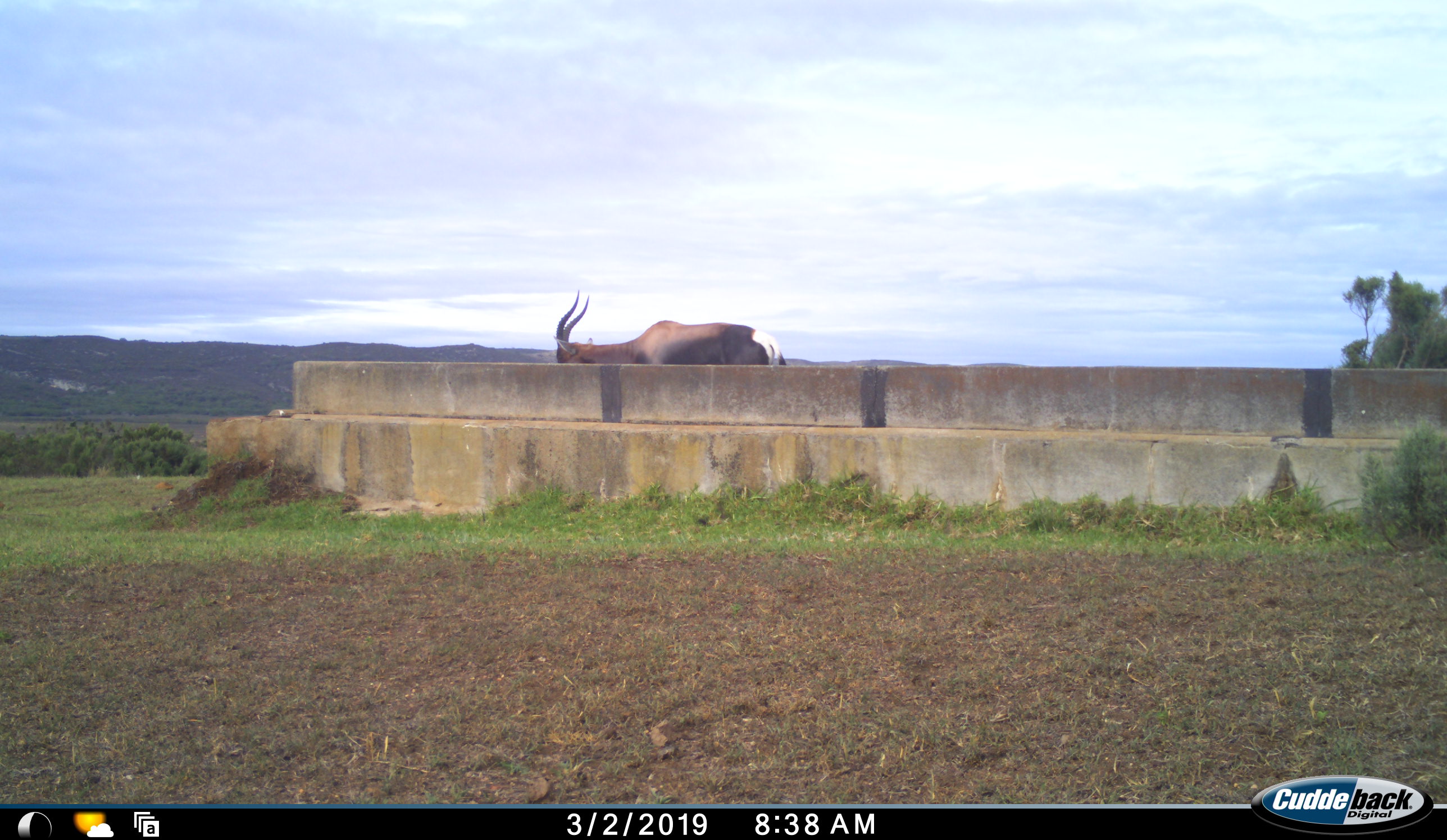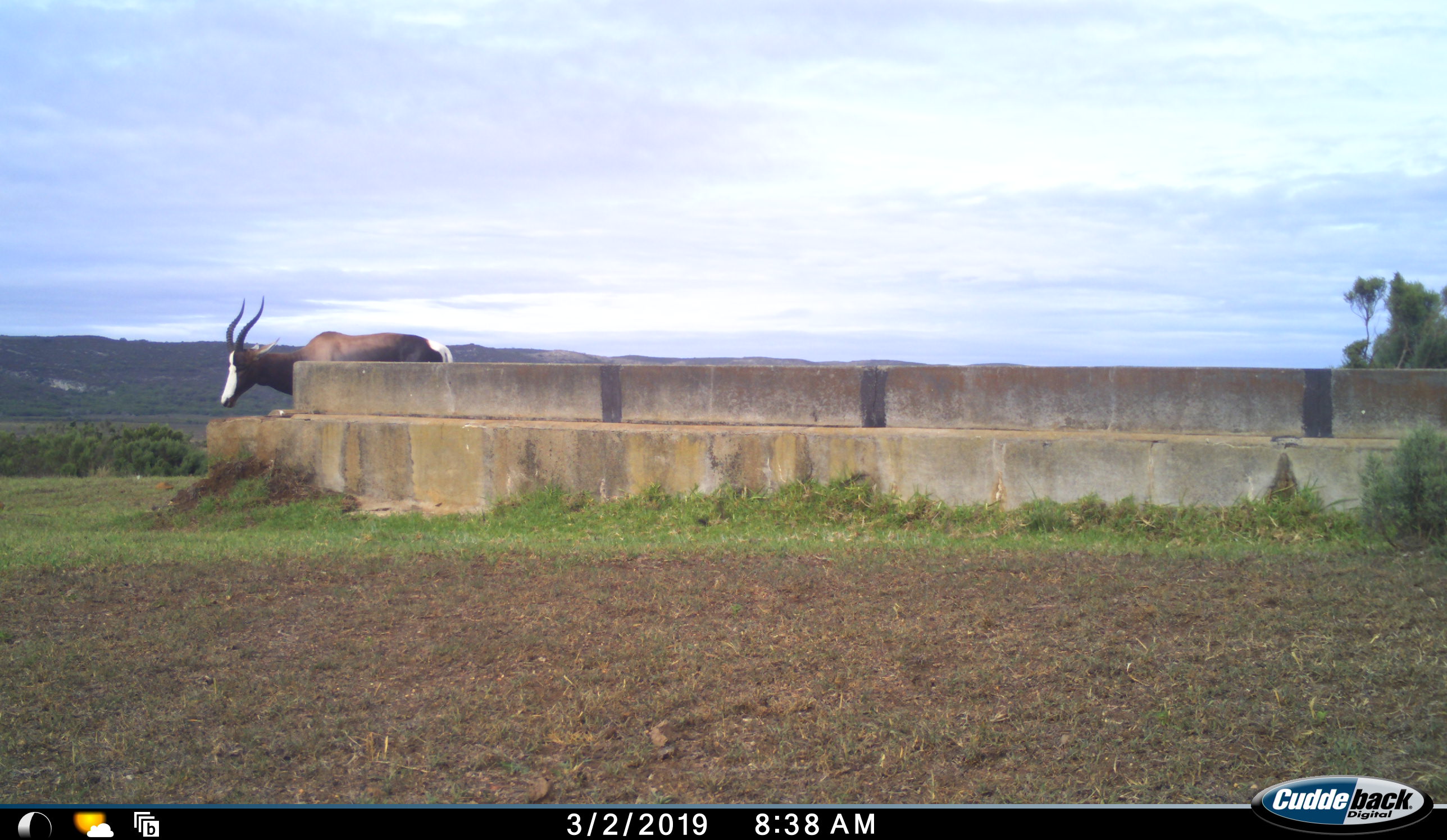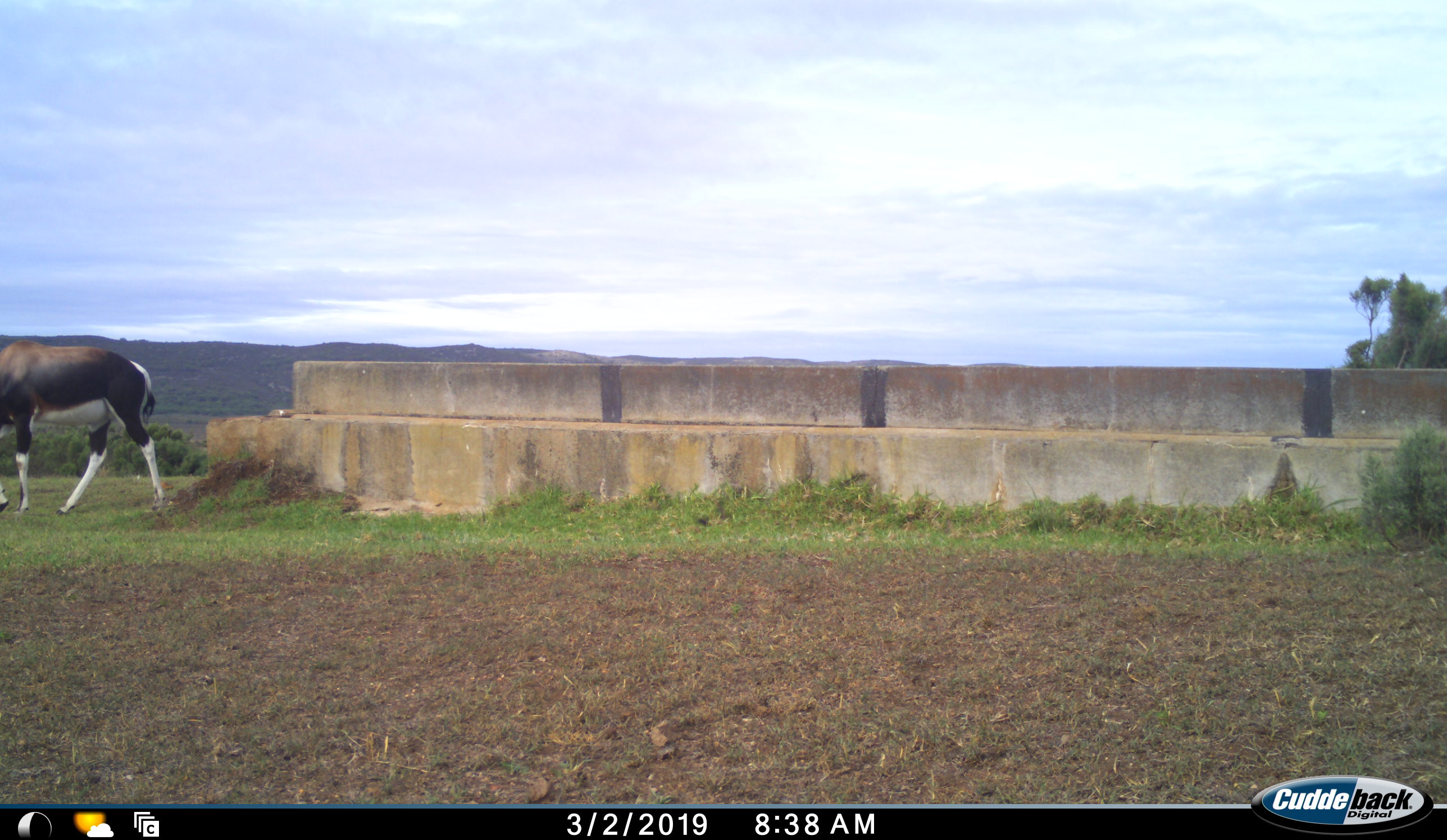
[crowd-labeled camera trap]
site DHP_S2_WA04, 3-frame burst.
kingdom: Animalia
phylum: Chordata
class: Mammalia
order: Artiodactyla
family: Bovidae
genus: Damaliscus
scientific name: Damaliscus pygargus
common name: bontebok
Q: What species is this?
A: Bontebok (Damaliscus pygargus).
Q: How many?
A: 1.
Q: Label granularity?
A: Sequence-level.